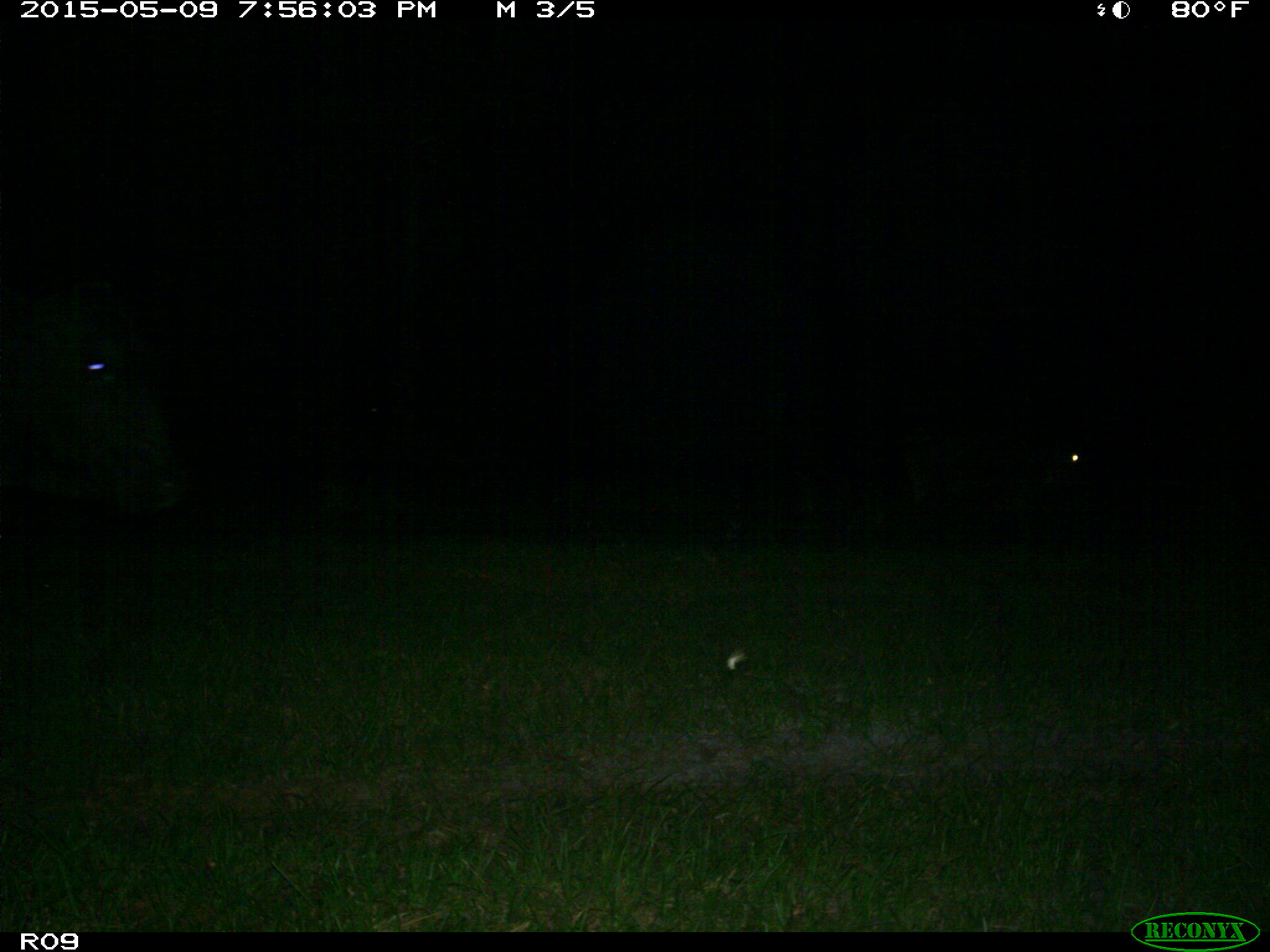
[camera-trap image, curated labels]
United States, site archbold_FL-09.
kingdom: Animalia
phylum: Chordata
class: Mammalia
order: Artiodactyla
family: Bovidae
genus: Bos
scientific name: Bos taurus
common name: domestic cow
Bos taurus (domestic cow).